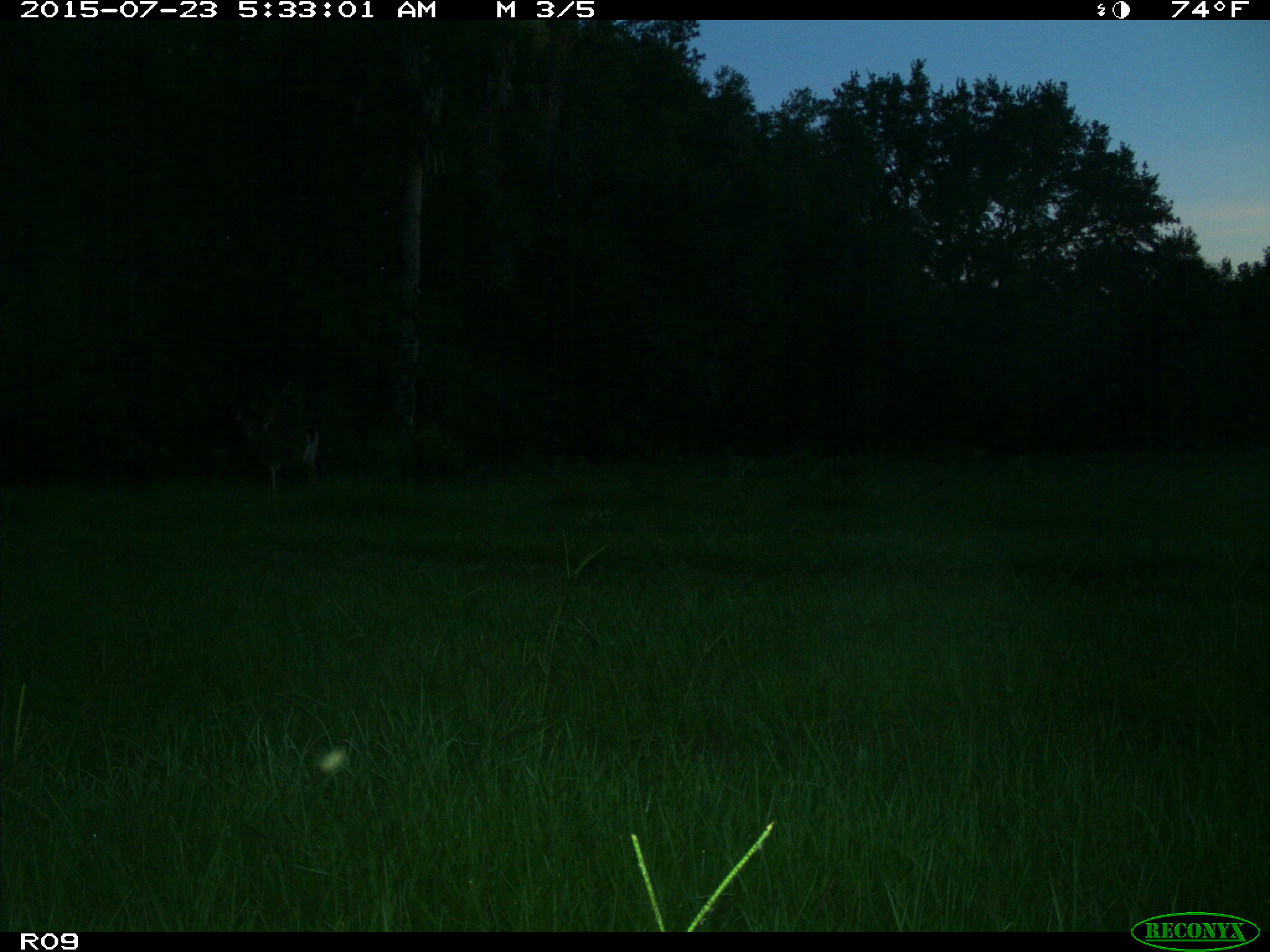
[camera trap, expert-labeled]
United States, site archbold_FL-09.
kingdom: Animalia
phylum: Chordata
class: Mammalia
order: Artiodactyla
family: Cervidae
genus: Odocoileus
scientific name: Odocoileus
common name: deer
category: unidentified deer